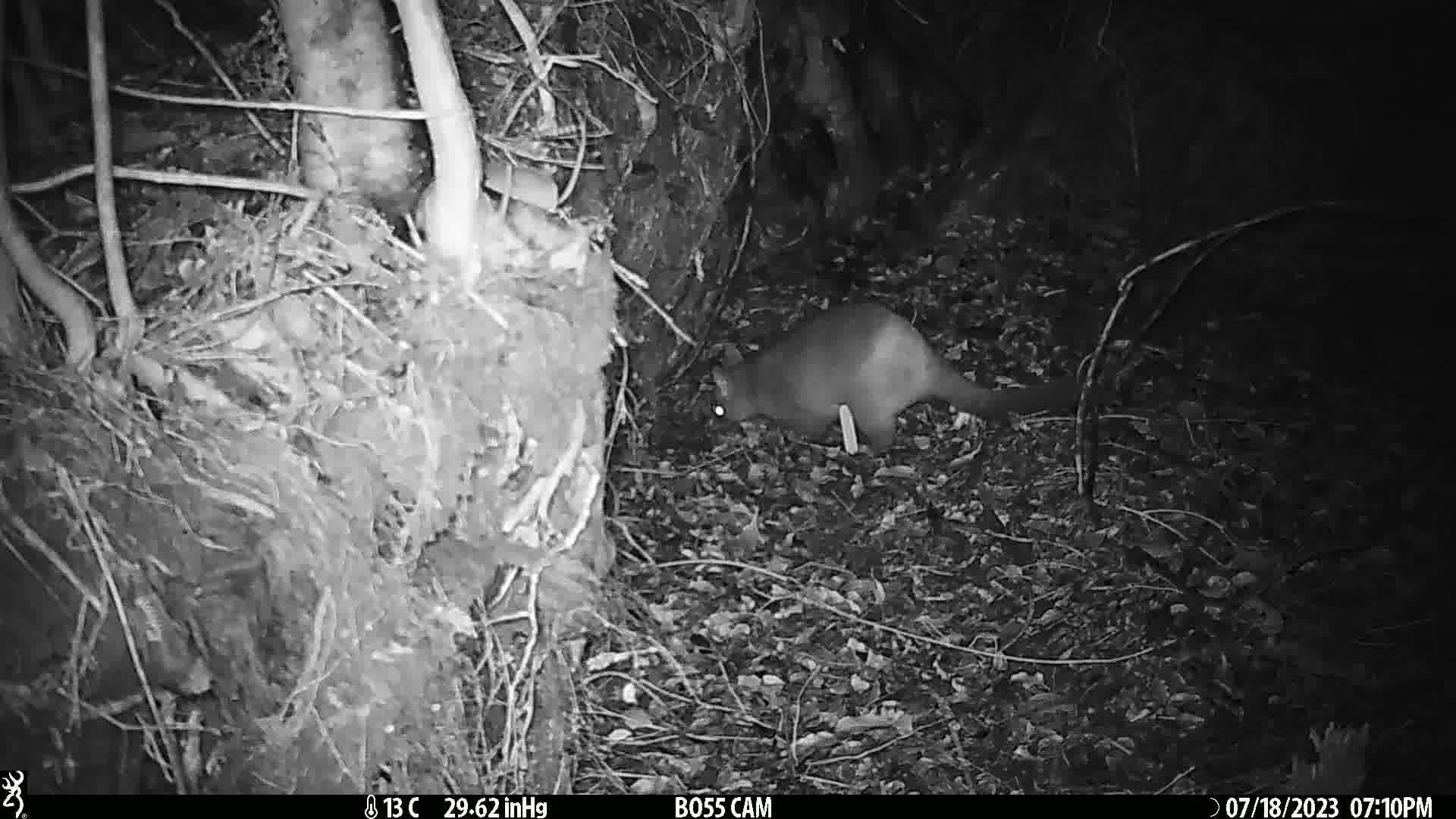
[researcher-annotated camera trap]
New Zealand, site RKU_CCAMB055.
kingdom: Animalia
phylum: Chordata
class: Mammalia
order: Diprotodontia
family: Phalangeridae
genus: Trichosurus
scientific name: Trichosurus vulpecula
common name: common brushtail possum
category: possum